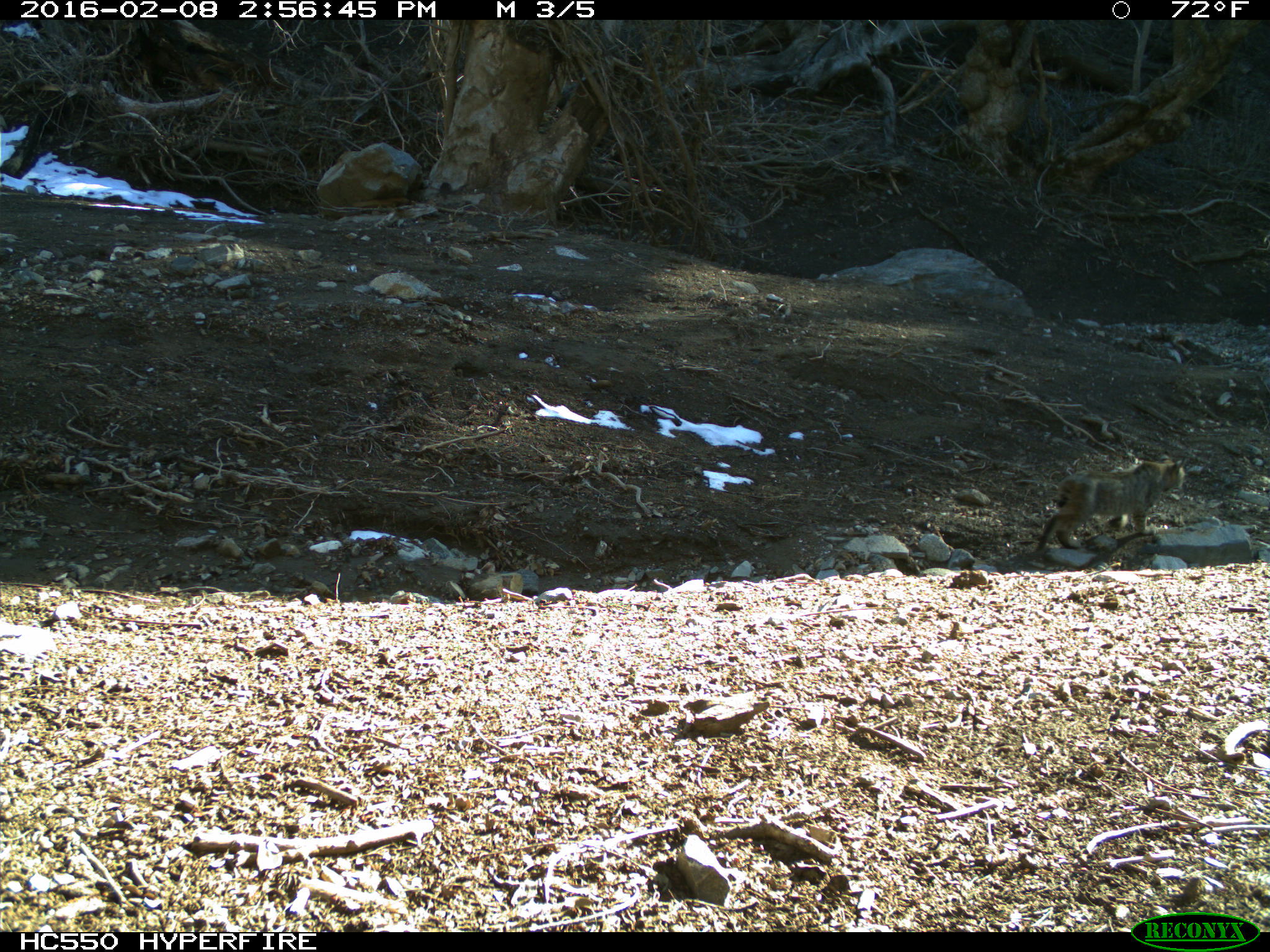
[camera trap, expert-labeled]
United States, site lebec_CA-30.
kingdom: Animalia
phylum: Chordata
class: Mammalia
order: Carnivora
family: Felidae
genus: Lynx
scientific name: Lynx rufus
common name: bobcat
Lynx rufus (bobcat).